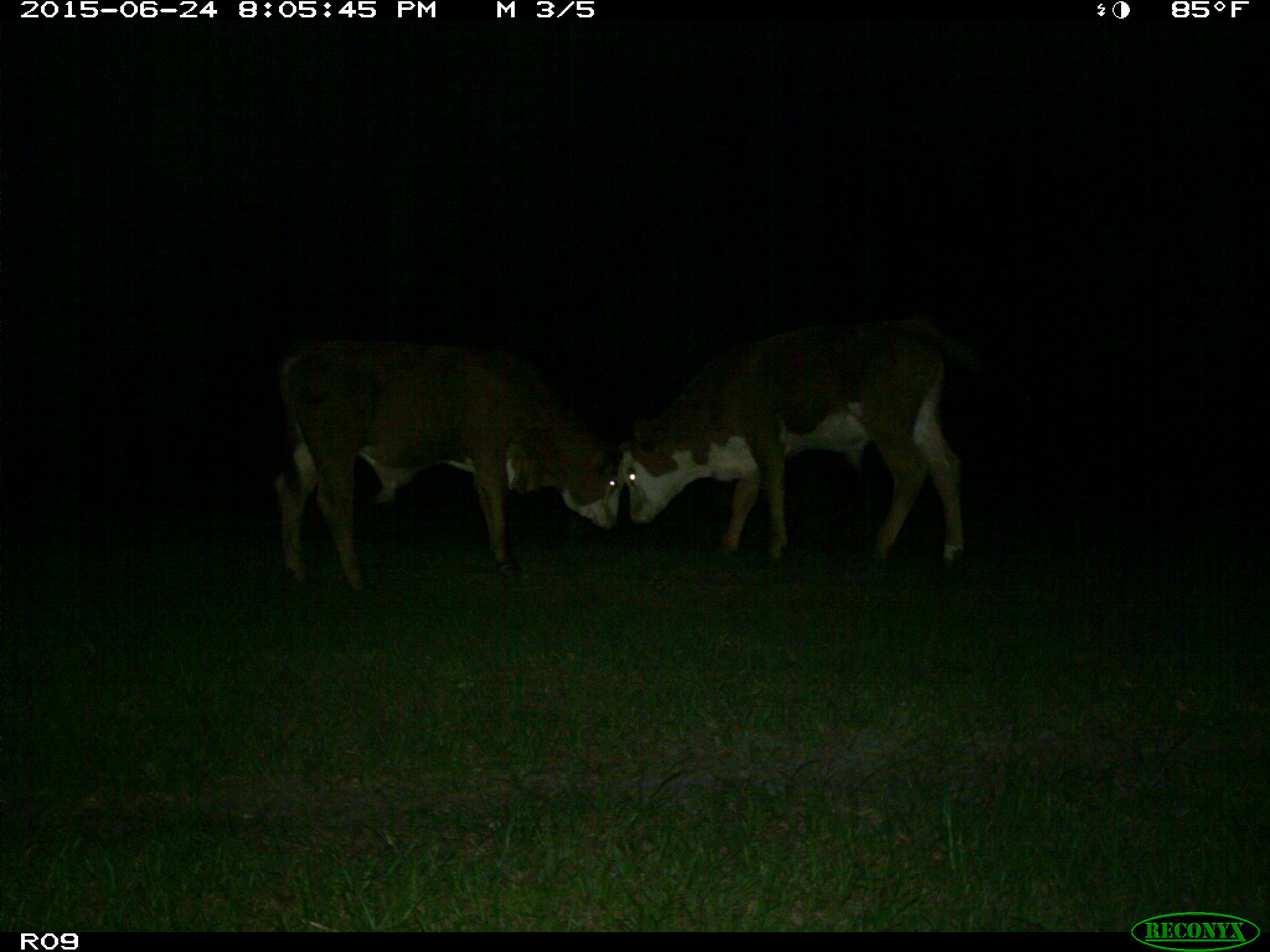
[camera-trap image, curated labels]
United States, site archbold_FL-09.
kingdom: Animalia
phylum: Chordata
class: Mammalia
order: Artiodactyla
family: Bovidae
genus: Bos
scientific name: Bos taurus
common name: domestic cow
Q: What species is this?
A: Bos taurus (domestic cow).